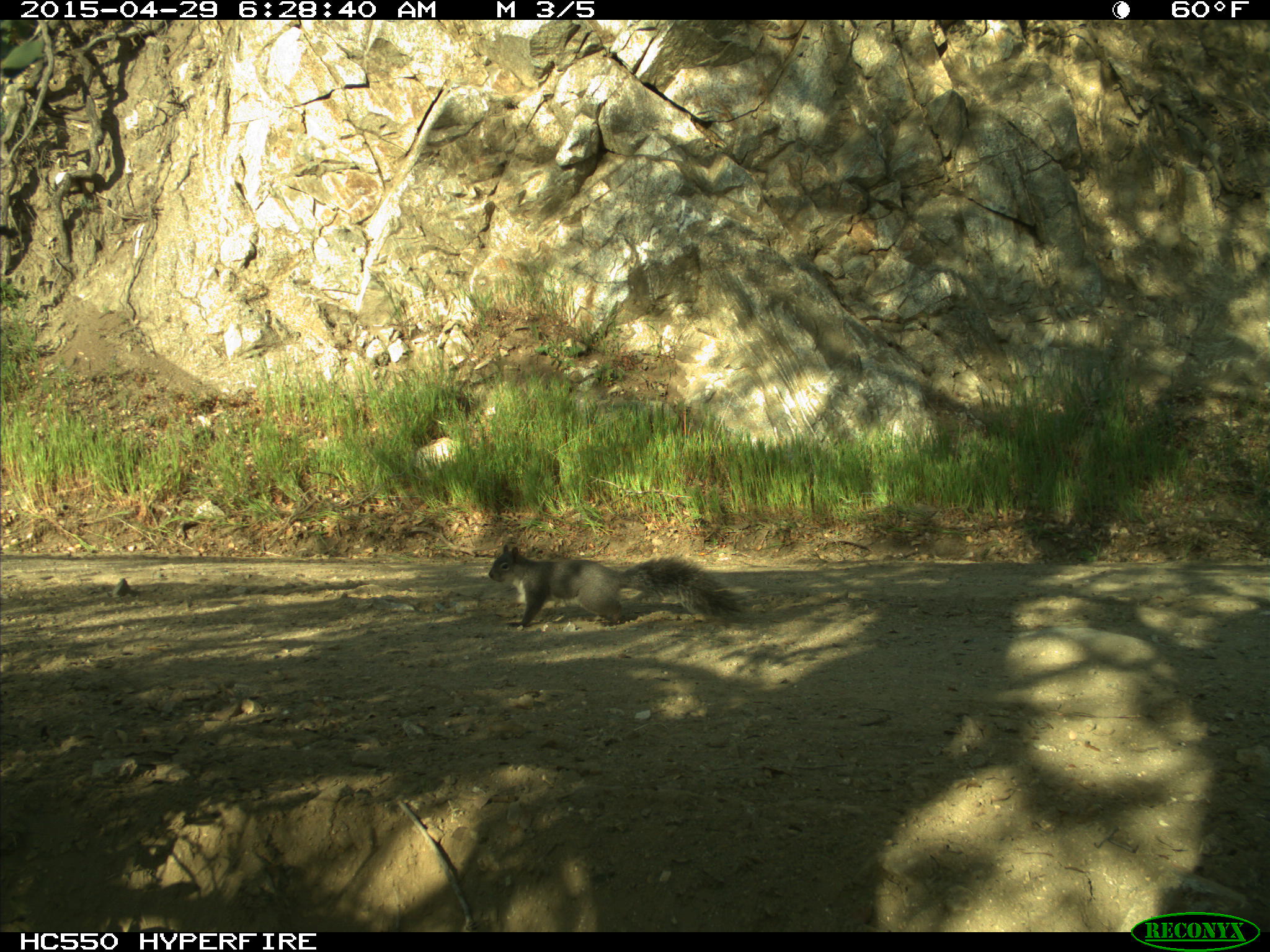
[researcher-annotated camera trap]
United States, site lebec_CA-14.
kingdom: Animalia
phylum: Chordata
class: Mammalia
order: Rodentia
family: Sciuridae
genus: Sciurus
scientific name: Sciurus carolinensis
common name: eastern gray squirrel